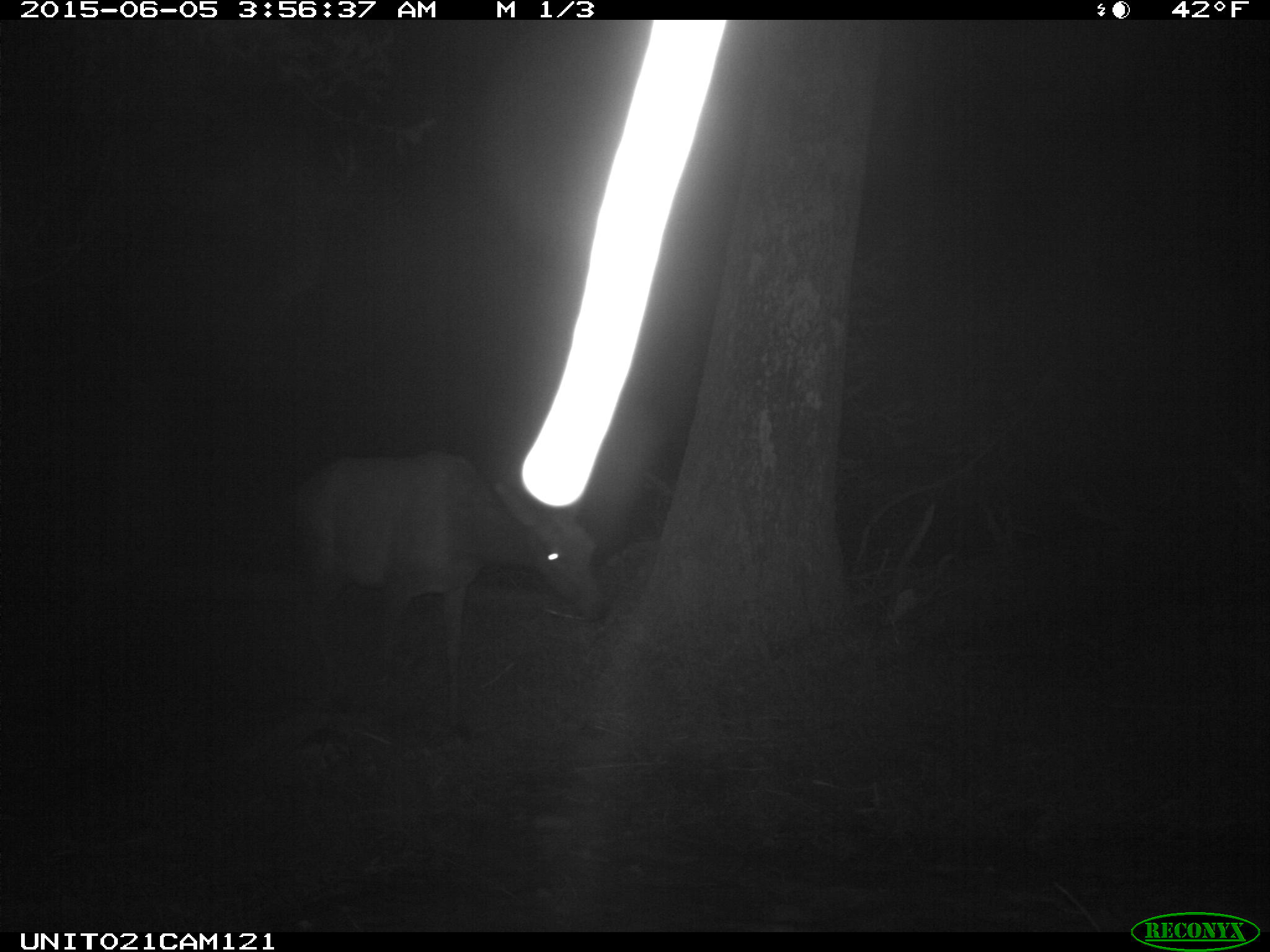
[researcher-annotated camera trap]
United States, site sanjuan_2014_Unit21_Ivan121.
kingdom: Animalia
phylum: Chordata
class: Mammalia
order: Artiodactyla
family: Cervidae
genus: Cervus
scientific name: Cervus elaphus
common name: red deer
Cervus elaphus (red deer).